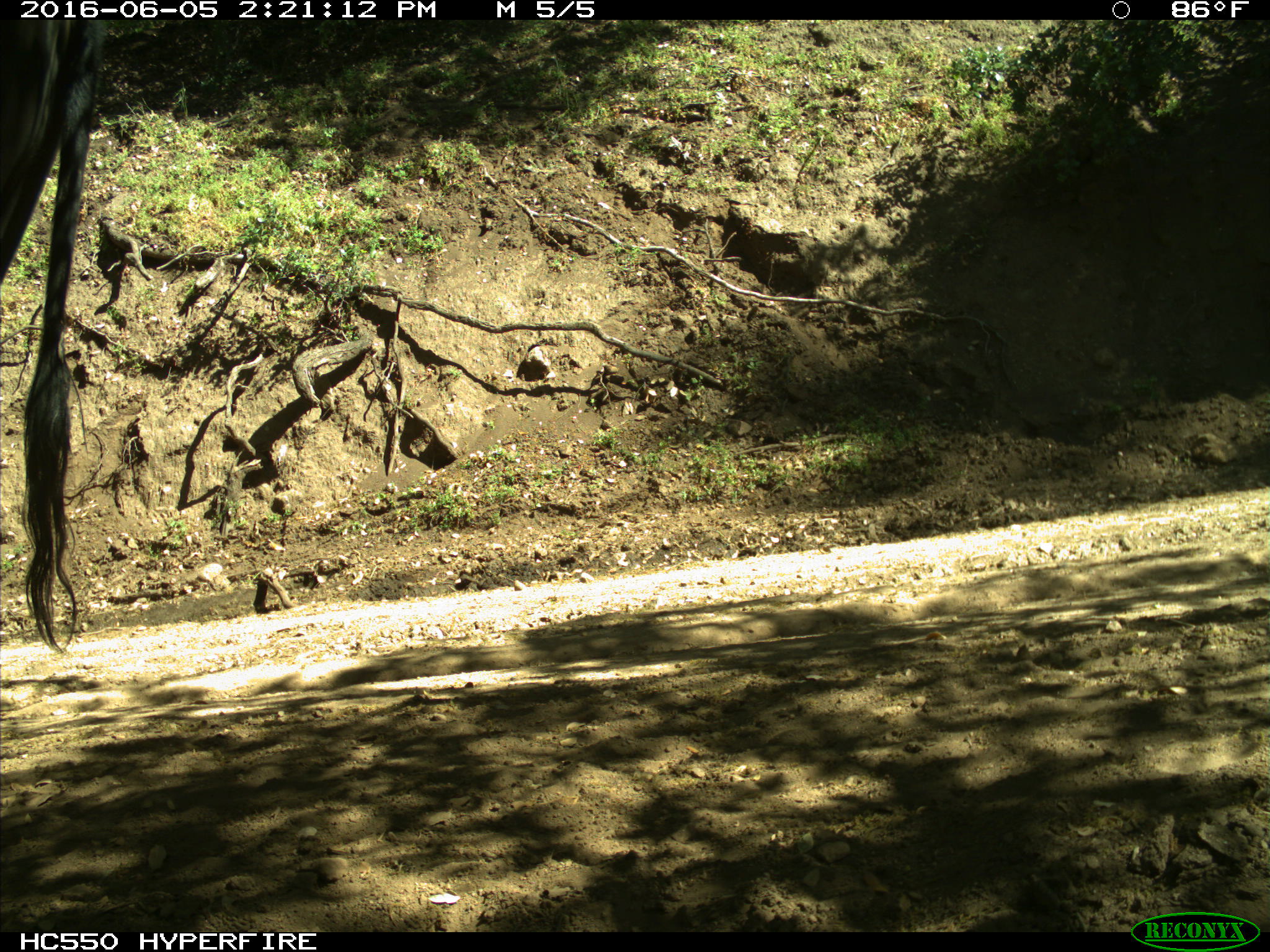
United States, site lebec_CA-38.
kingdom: Animalia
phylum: Chordata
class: Mammalia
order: Artiodactyla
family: Bovidae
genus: Bos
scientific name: Bos taurus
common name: domestic cow